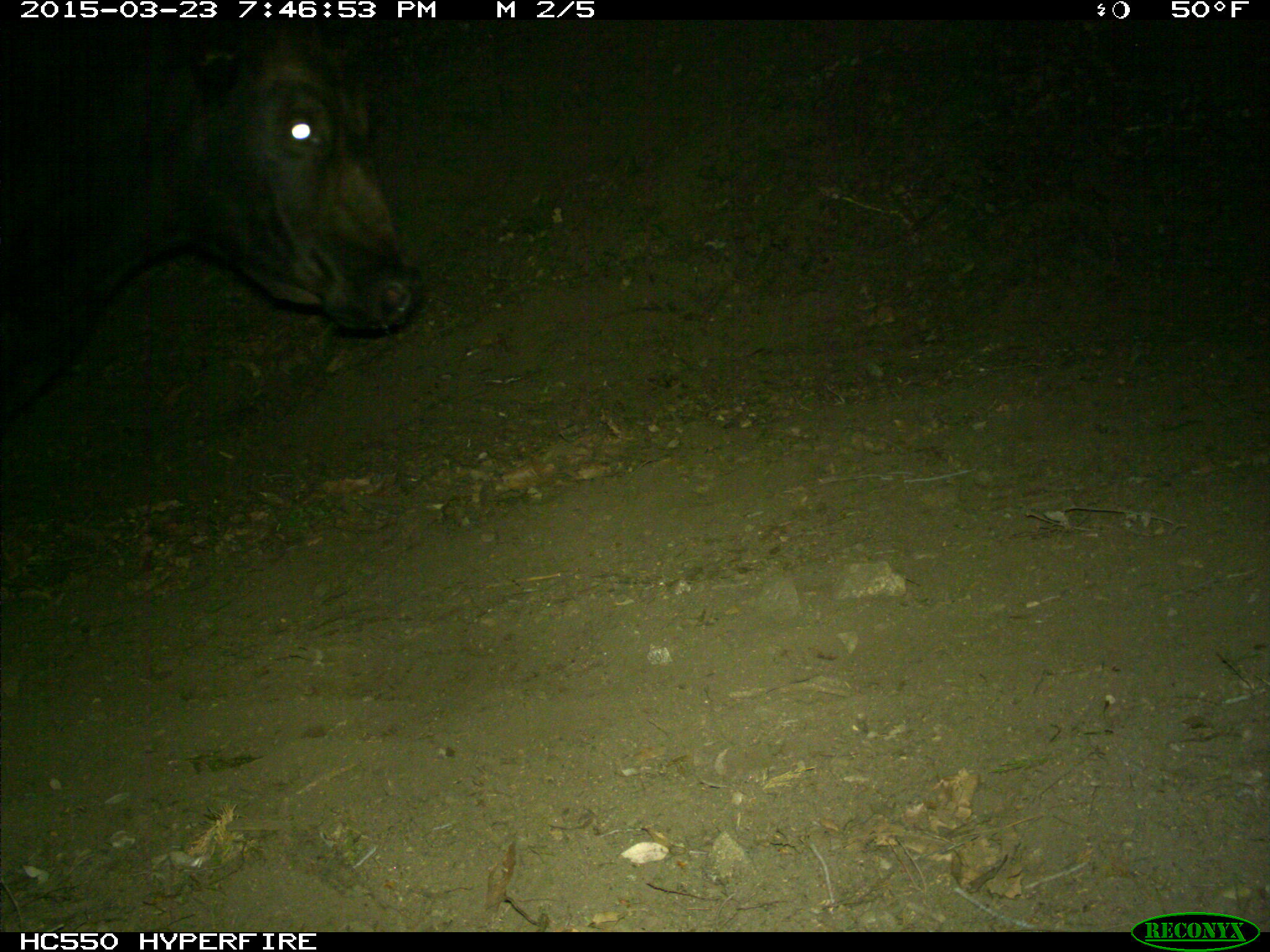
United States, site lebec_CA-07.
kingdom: Animalia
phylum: Chordata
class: Mammalia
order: Artiodactyla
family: Bovidae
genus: Bos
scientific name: Bos taurus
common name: domestic cow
Bos taurus (domestic cow).